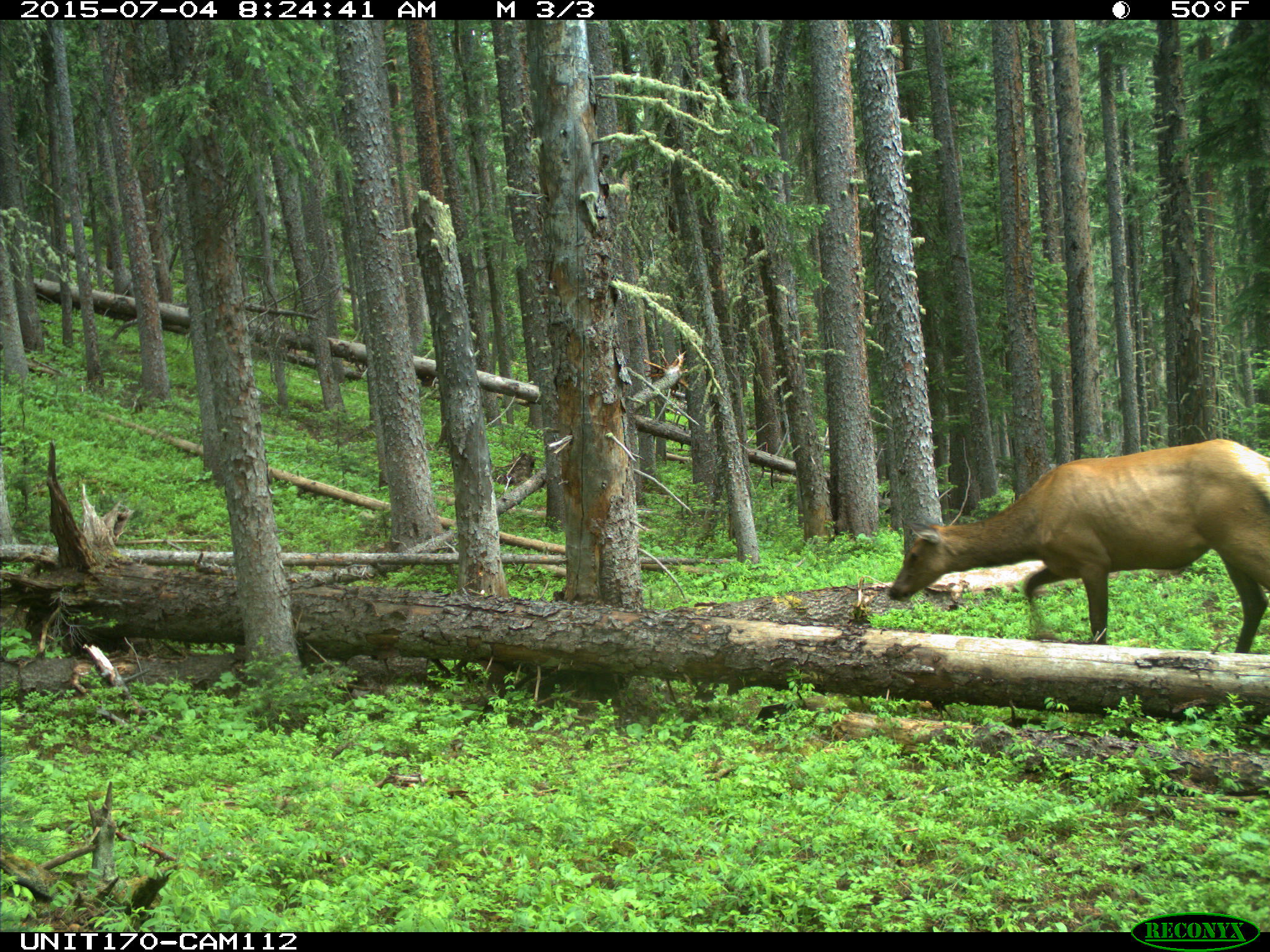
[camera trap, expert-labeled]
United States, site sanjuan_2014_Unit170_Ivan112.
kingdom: Animalia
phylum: Chordata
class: Mammalia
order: Artiodactyla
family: Cervidae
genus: Cervus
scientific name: Cervus elaphus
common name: red deer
Cervus elaphus (red deer).